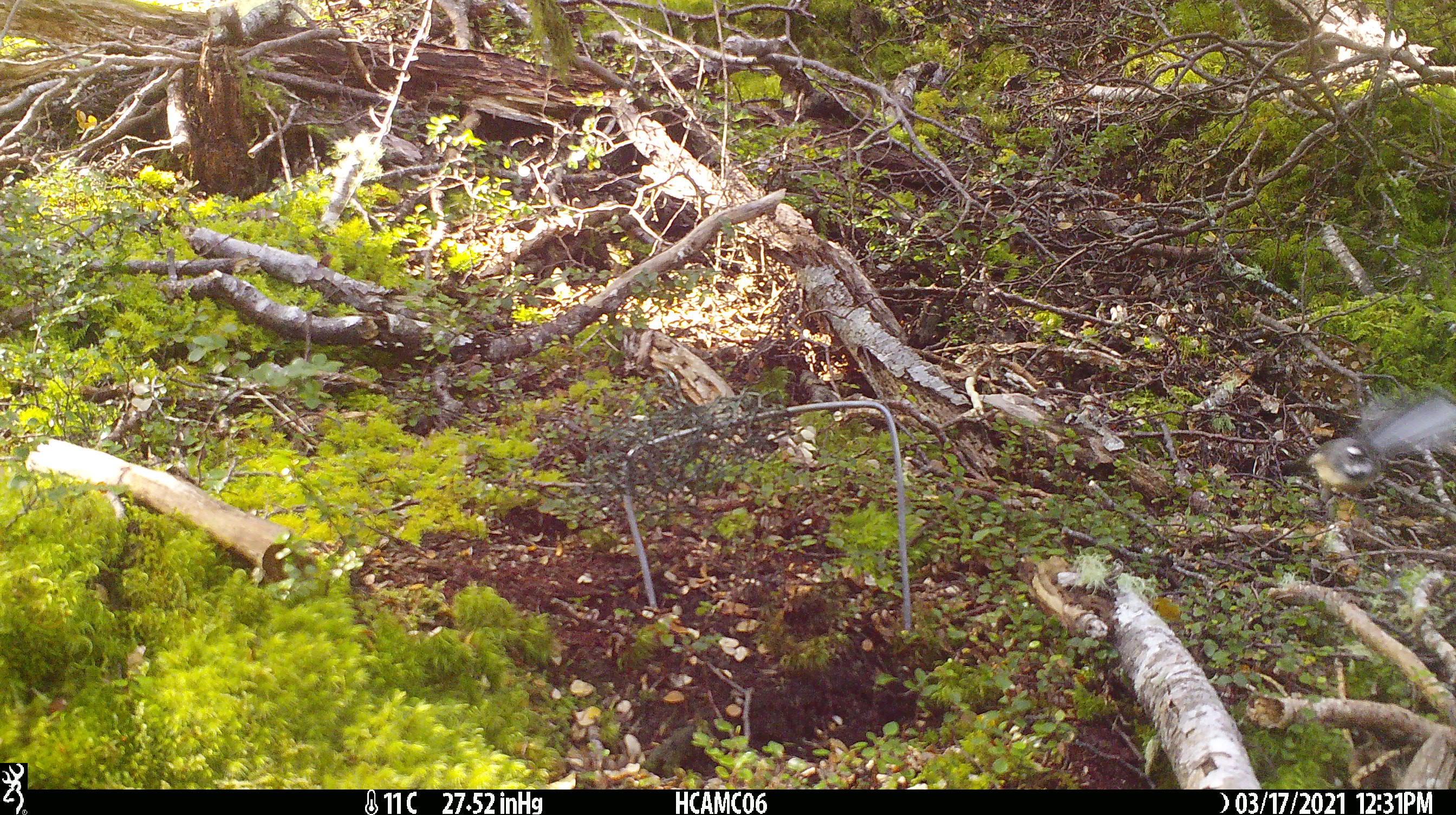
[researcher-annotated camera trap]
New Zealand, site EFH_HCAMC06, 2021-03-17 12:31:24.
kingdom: Animalia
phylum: Chordata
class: Aves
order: Passeriformes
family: Rhipiduridae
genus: Rhipidura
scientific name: Rhipidura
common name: fantails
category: fantail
Fantail (fantails) (Rhipidura).